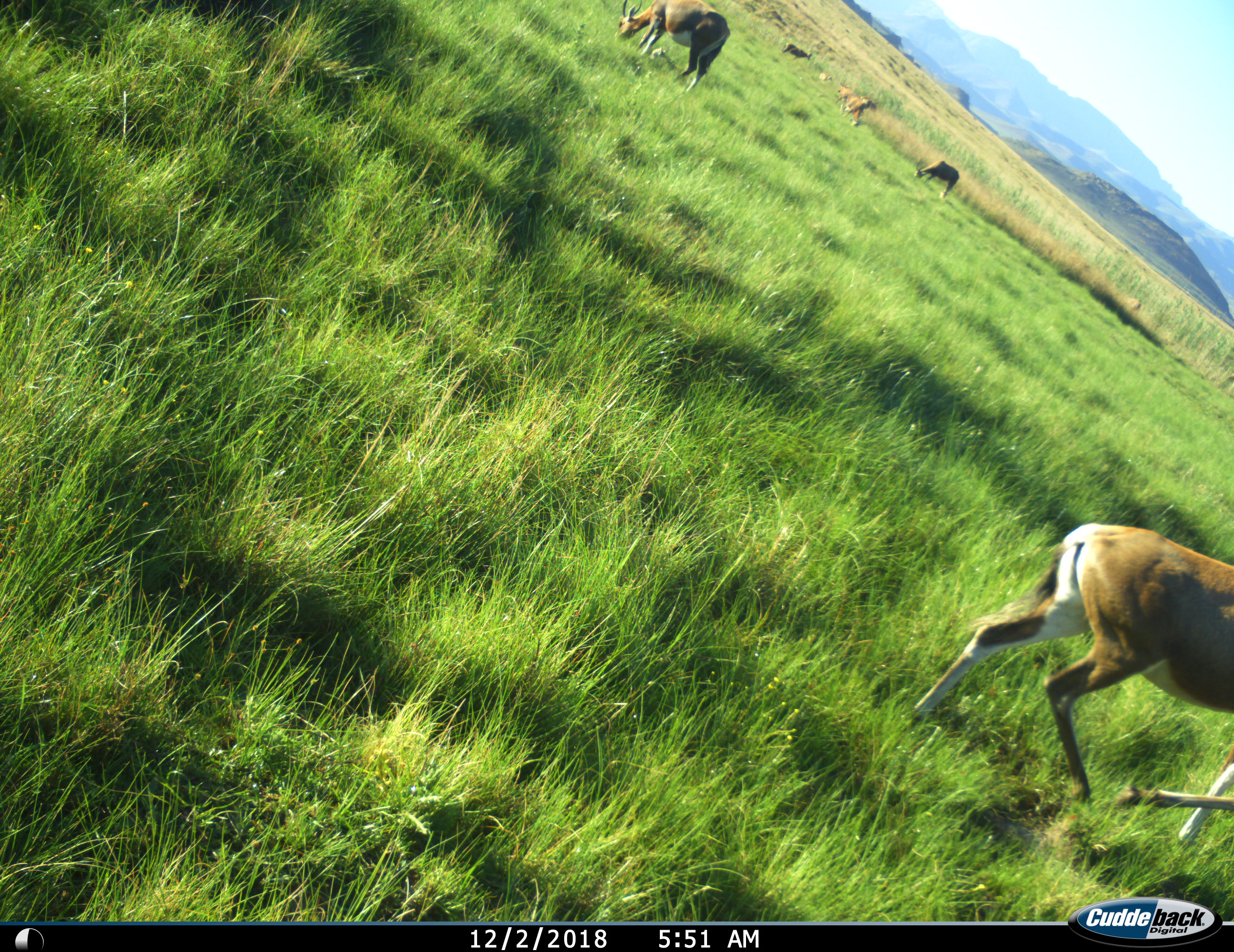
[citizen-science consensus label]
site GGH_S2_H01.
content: unidentified animal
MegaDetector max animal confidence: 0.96